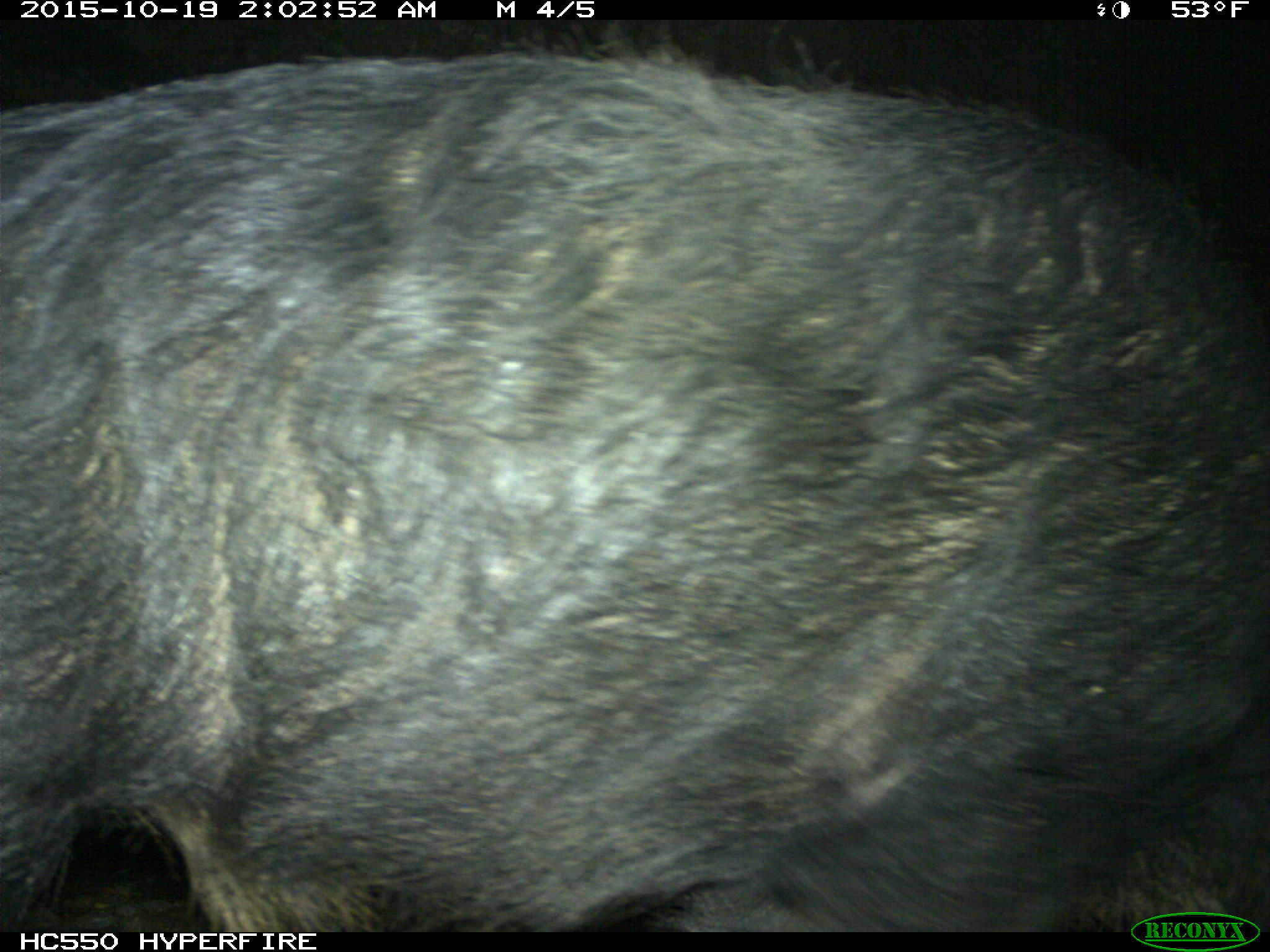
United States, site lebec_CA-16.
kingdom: Animalia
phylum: Chordata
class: Mammalia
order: Artiodactyla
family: Suidae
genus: Sus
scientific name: Sus scrofa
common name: wild boar